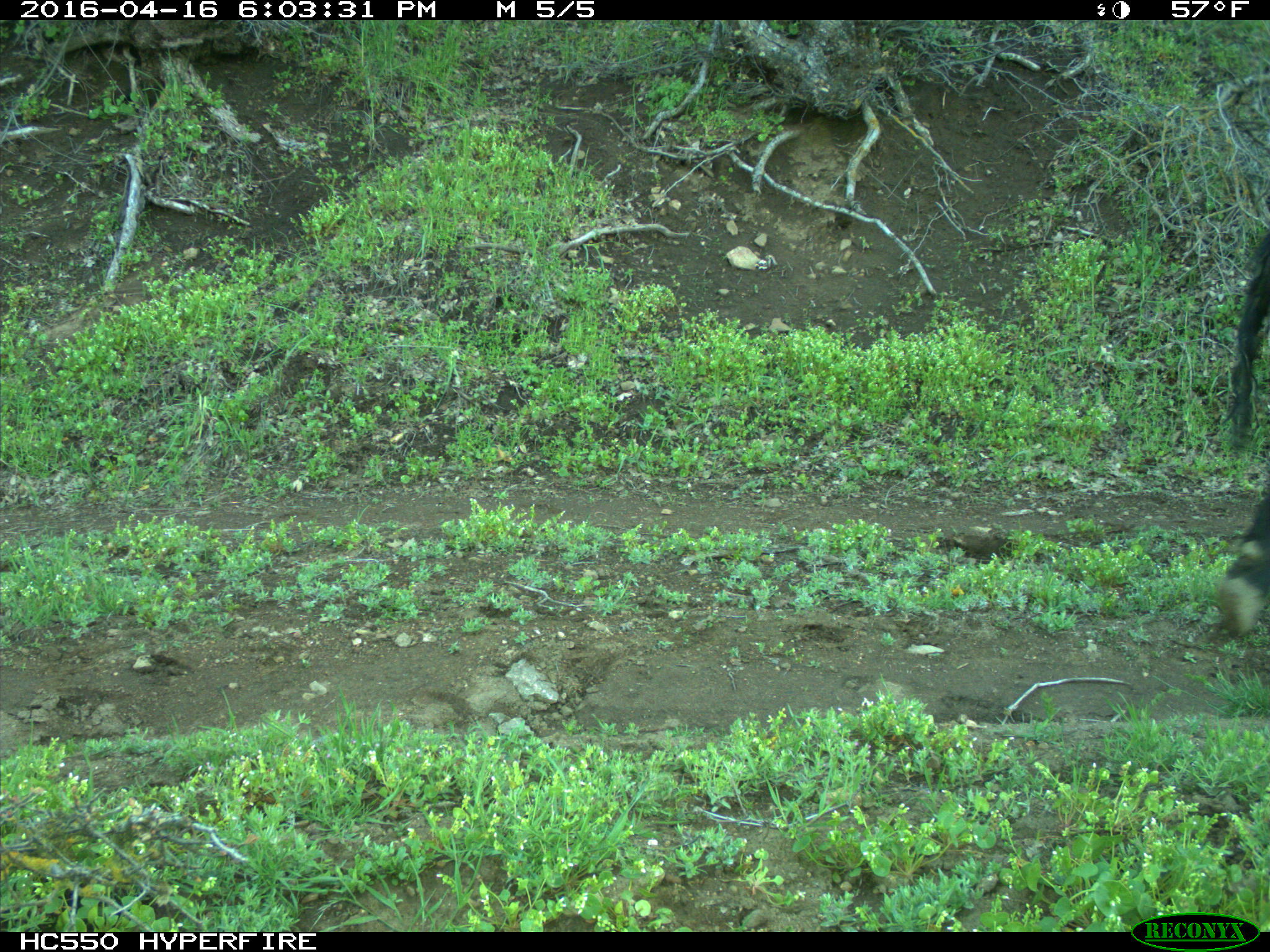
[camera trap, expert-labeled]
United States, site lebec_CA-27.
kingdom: Animalia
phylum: Chordata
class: Mammalia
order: Artiodactyla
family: Bovidae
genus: Bos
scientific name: Bos taurus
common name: domestic cow